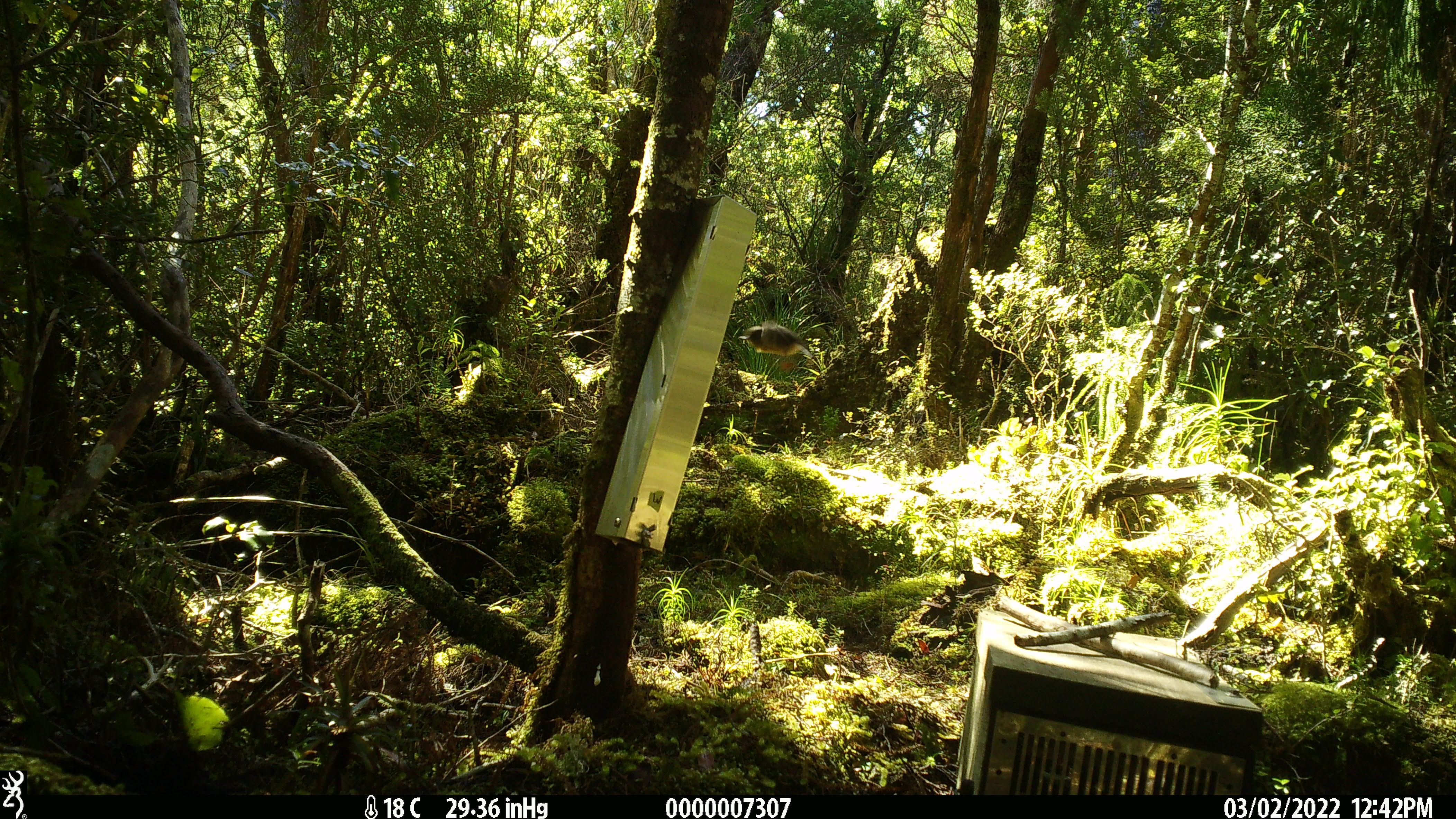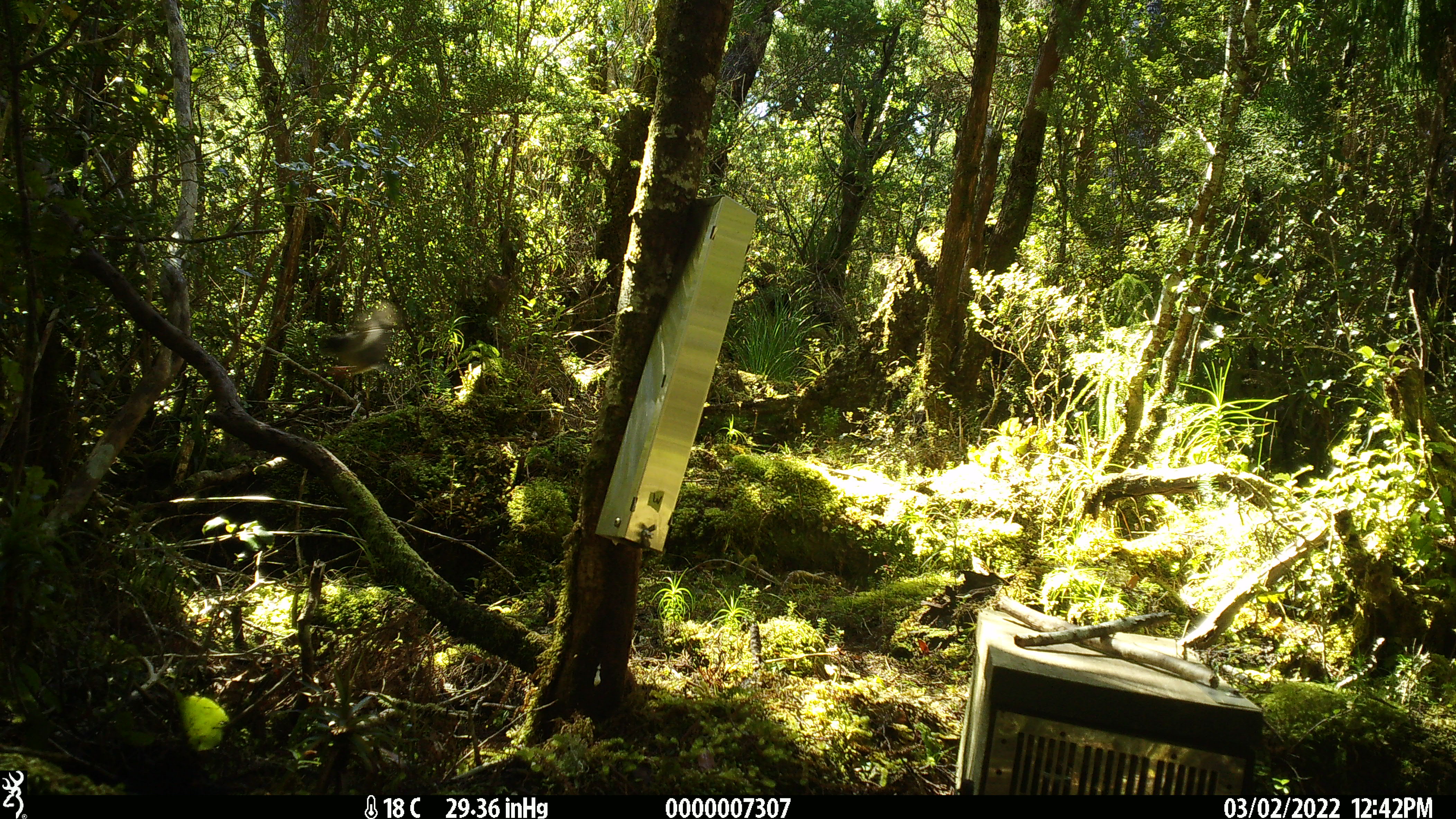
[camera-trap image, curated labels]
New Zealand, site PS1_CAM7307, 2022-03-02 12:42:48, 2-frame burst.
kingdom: Animalia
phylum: Chordata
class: Aves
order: Passeriformes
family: Petroicidae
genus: Petroica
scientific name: Petroica macrocephala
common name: tomtit